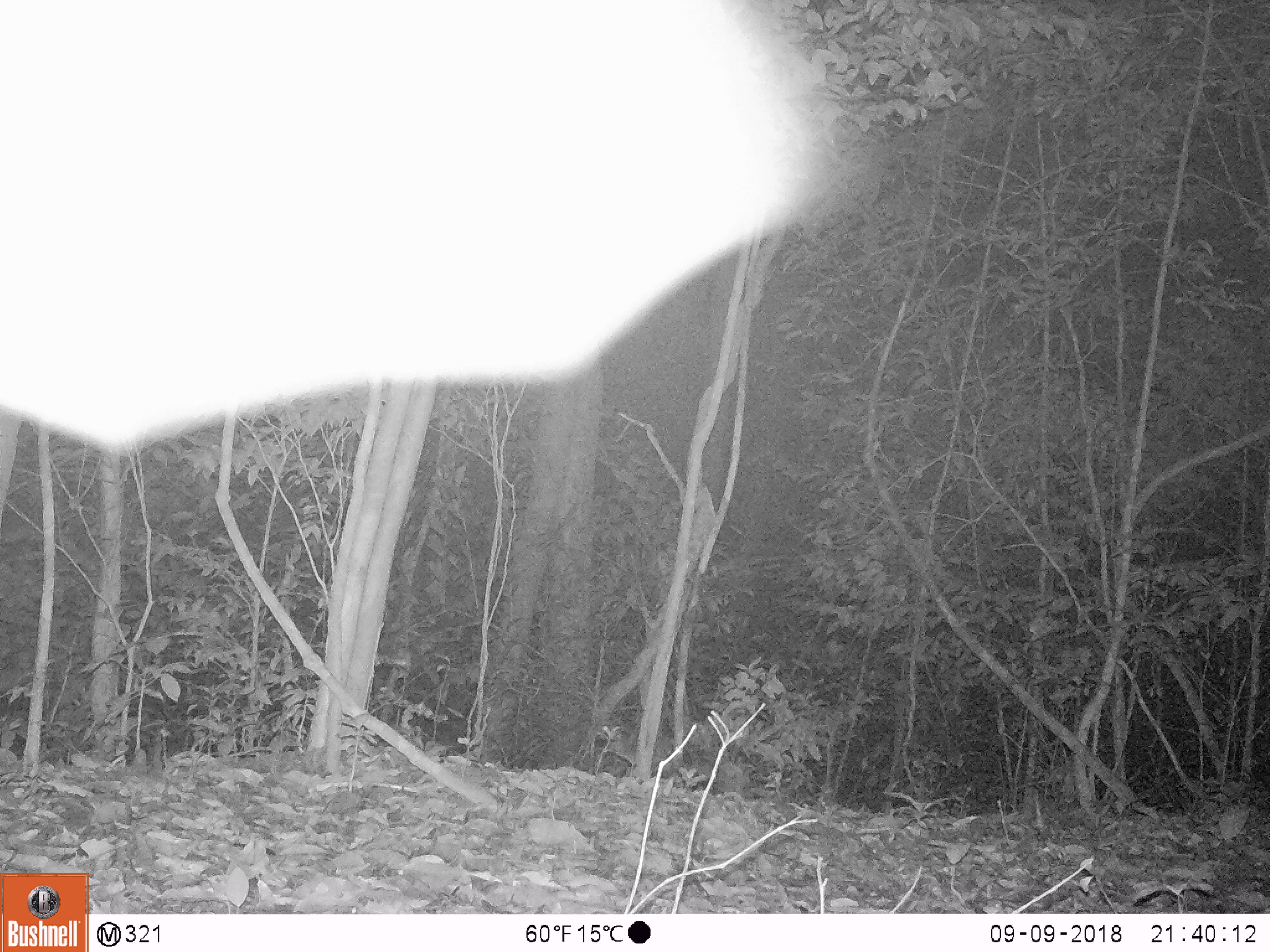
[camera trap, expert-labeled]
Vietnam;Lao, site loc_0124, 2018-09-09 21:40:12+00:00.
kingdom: Animalia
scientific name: Animalia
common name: animal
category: unidentified animal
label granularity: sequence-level